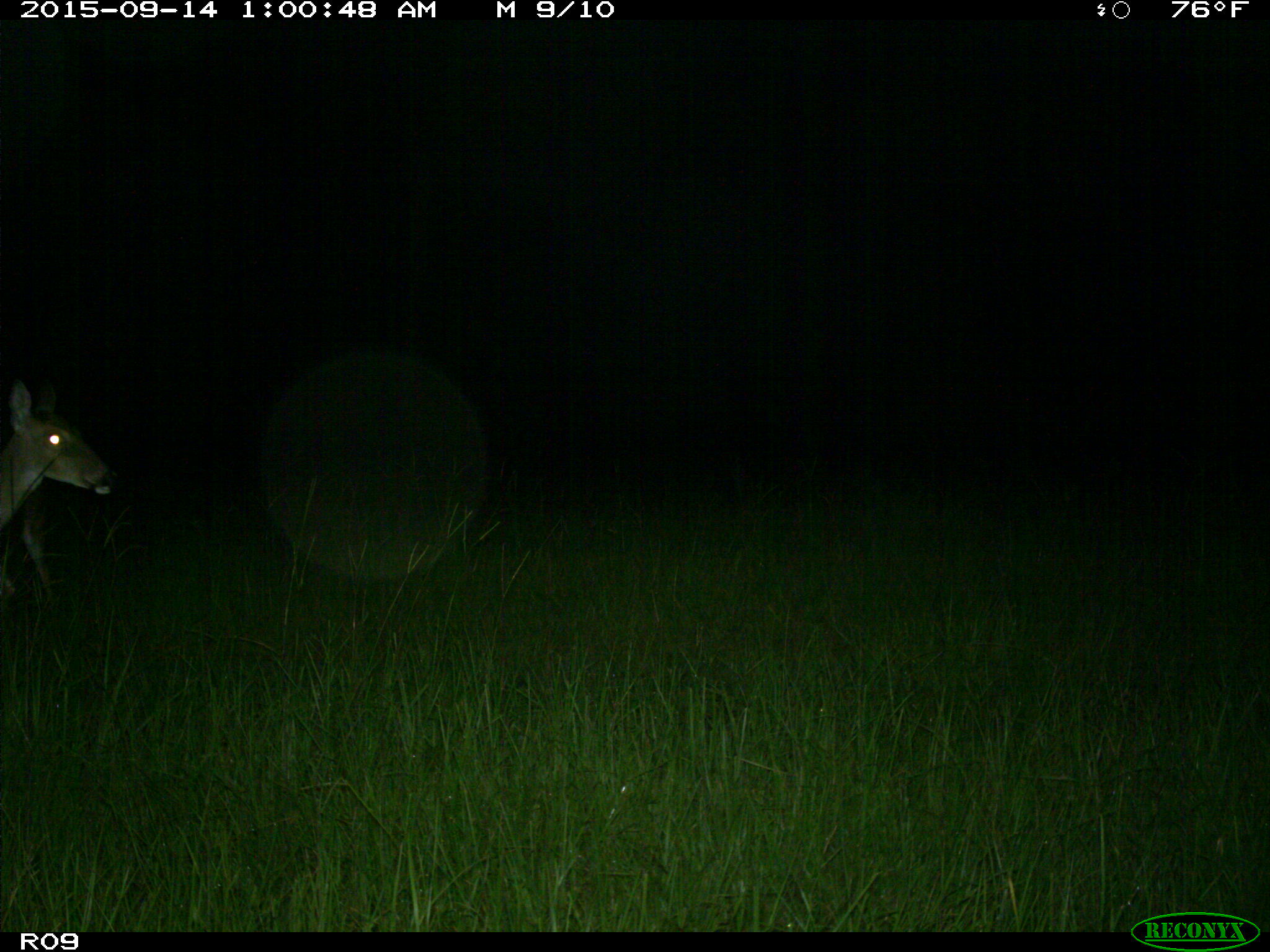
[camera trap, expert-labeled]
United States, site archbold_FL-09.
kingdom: Animalia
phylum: Chordata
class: Mammalia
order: Artiodactyla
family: Cervidae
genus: Odocoileus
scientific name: Odocoileus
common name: deer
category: unidentified deer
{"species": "unidentified deer (deer) (Odocoileus)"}